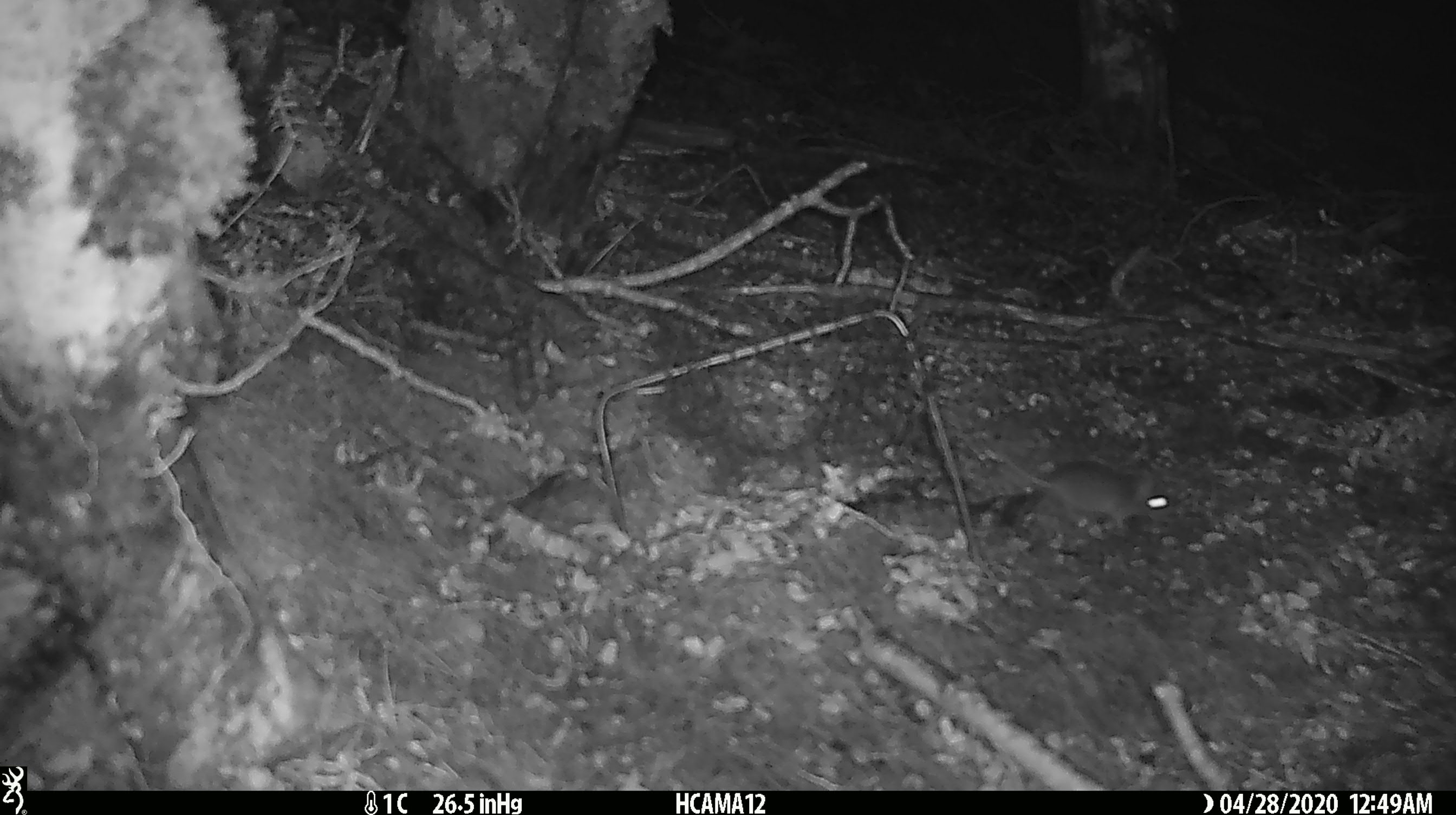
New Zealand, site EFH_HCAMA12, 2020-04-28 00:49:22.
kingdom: Animalia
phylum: Chordata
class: Mammalia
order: Rodentia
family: Muridae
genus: Mus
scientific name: Mus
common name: mouse